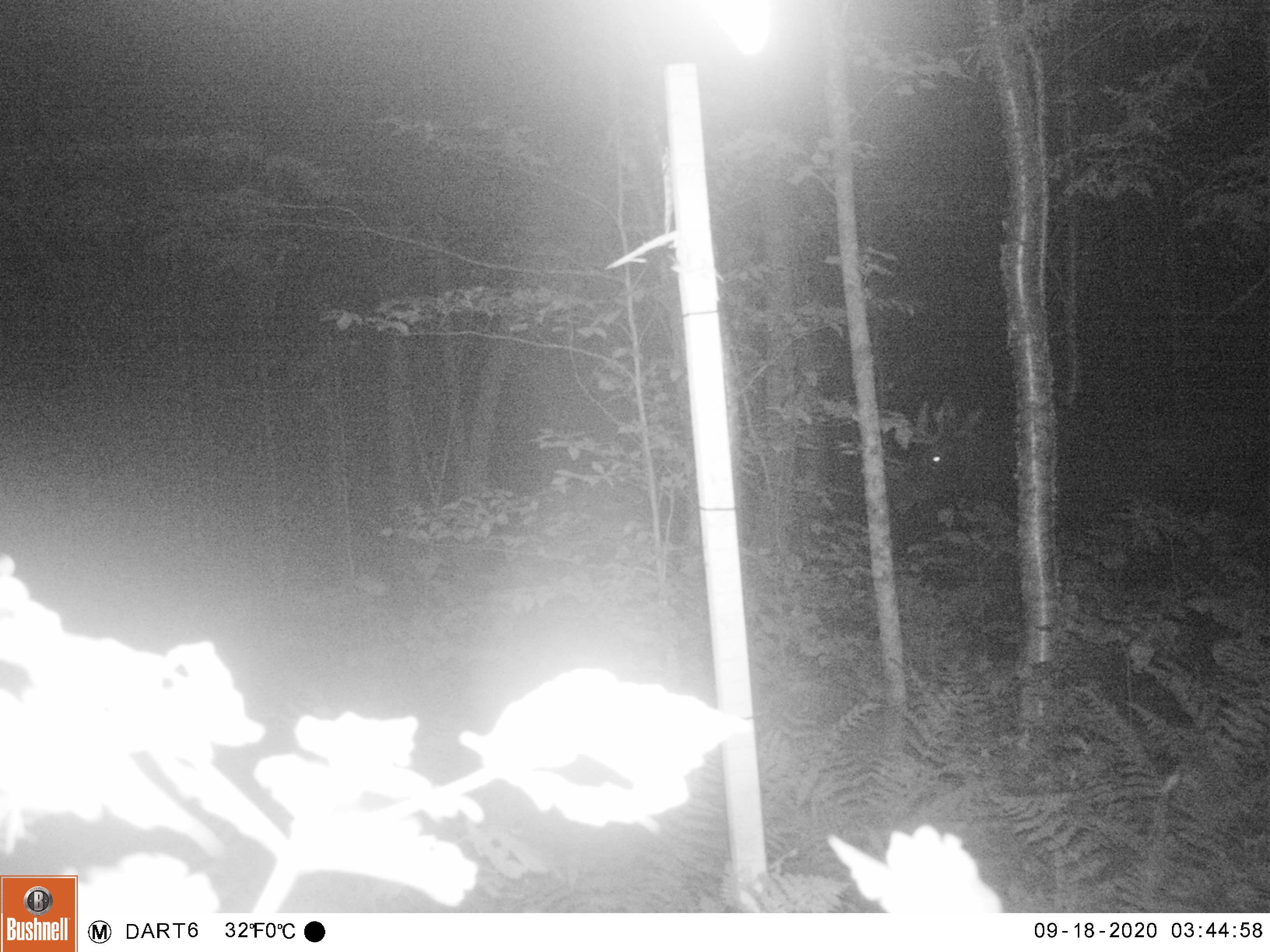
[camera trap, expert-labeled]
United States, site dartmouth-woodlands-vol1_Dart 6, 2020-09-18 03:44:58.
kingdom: Animalia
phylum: Chordata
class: Mammalia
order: Artiodactyla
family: Cervidae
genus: Alces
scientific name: Alces alces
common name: moose